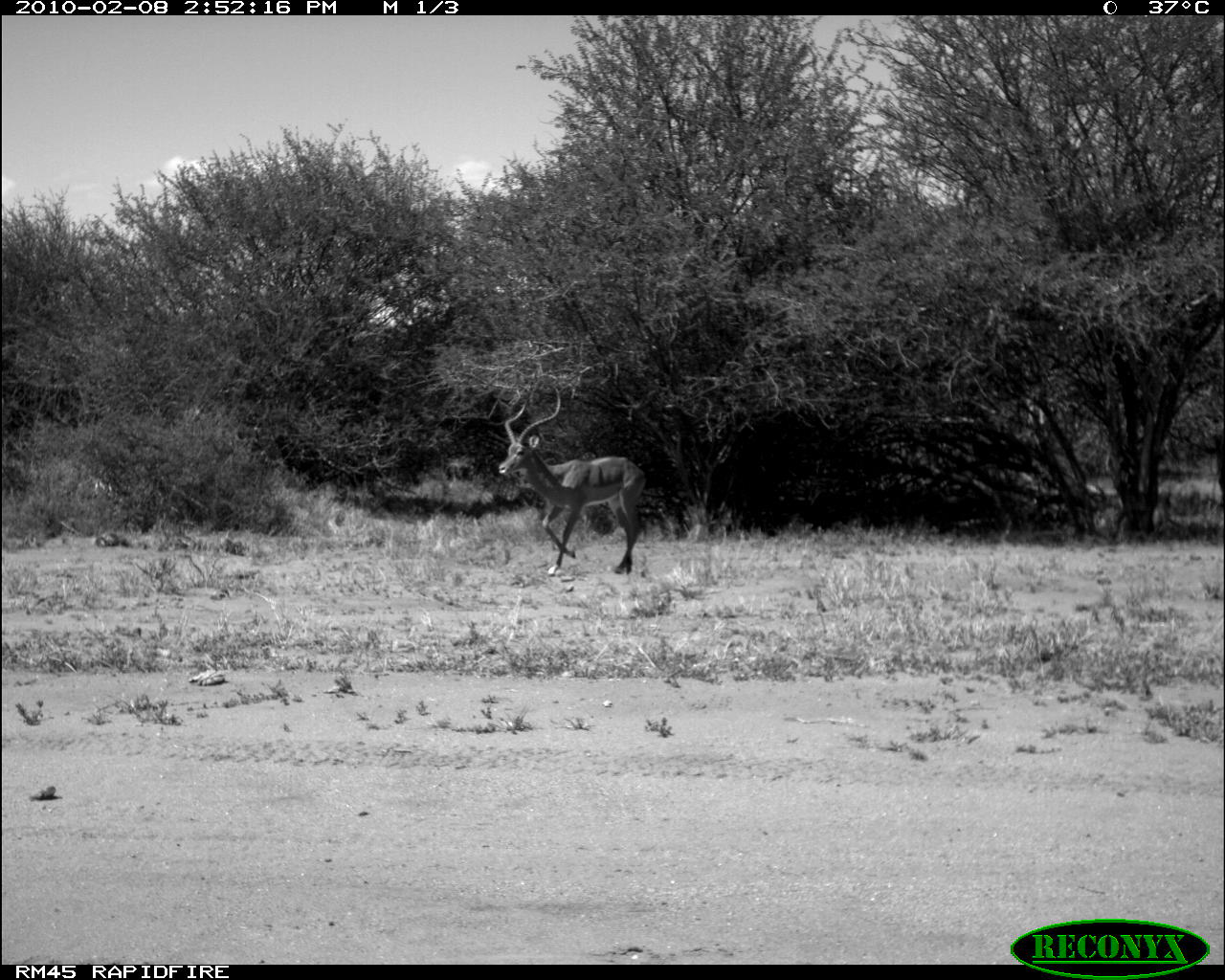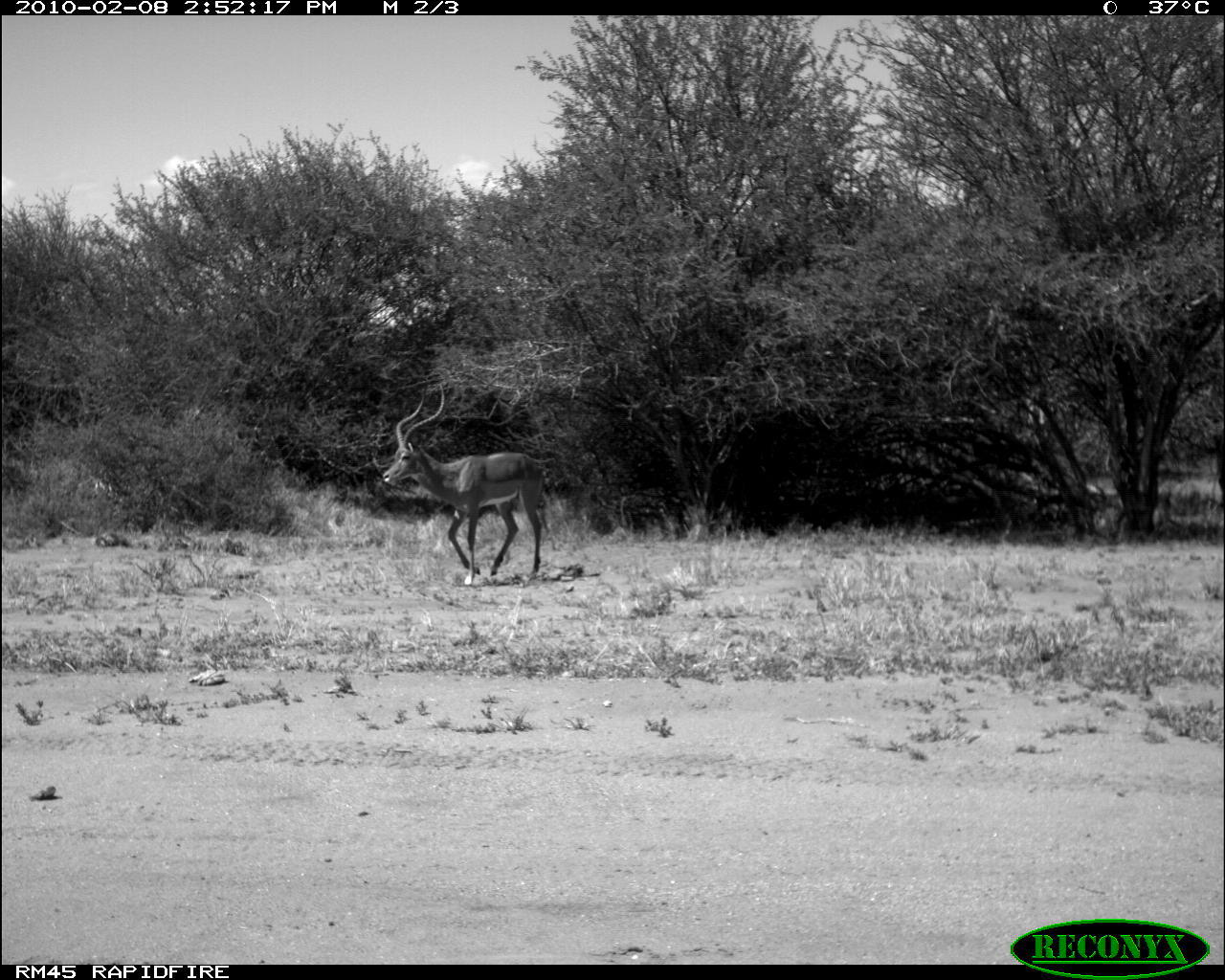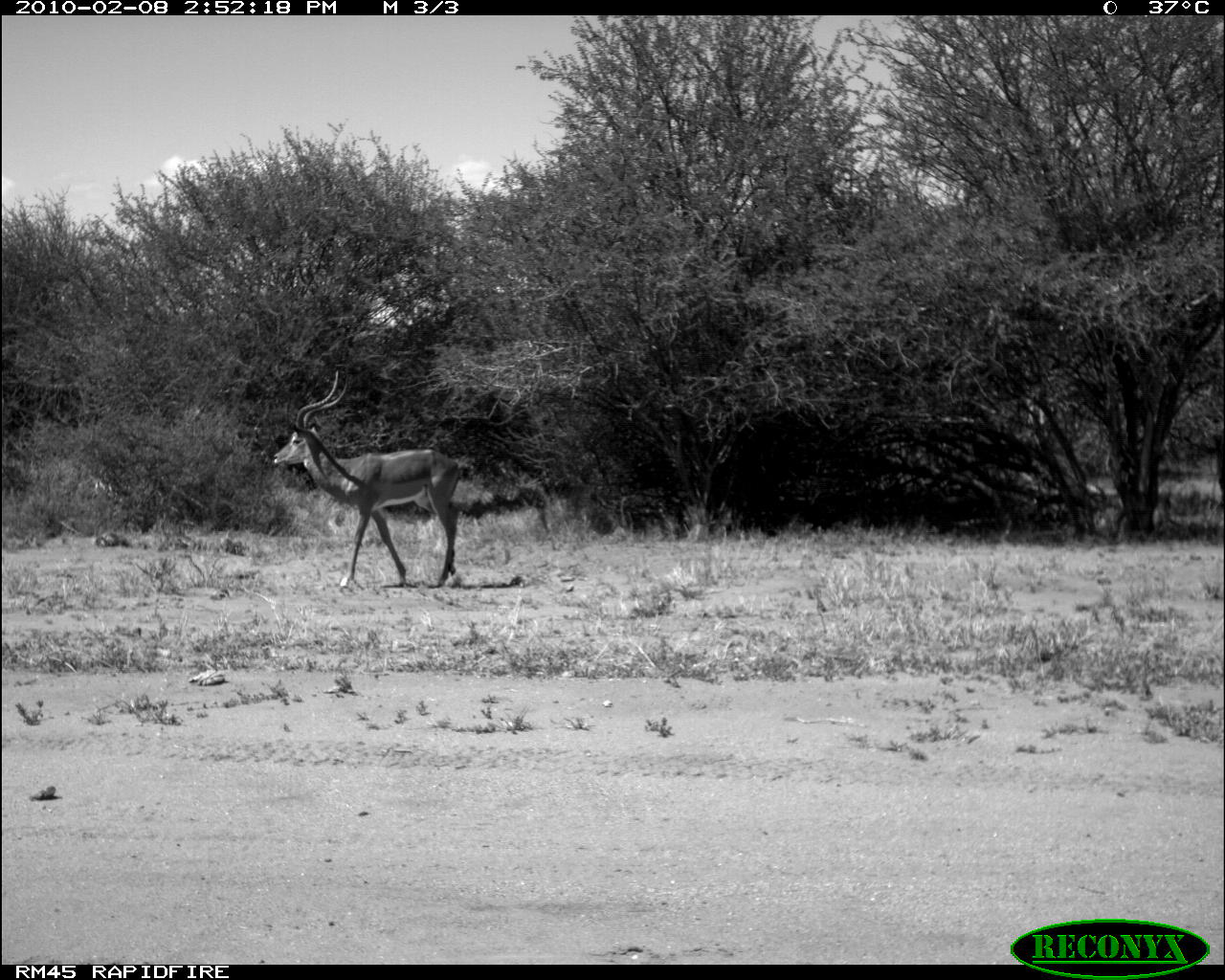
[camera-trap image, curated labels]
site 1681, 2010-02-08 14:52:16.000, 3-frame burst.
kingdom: Animalia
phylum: Chordata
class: Mammalia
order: Artiodactyla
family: Bovidae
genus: Aepyceros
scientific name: Aepyceros melampus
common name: impala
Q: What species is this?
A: Aepyceros melampus (impala).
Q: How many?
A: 1.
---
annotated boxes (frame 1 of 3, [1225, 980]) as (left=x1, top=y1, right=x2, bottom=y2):
aepyceros melampus: (left=498, top=385, right=646, bottom=577)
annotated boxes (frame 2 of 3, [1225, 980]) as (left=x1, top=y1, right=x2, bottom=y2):
aepyceros melampus: (left=383, top=382, right=551, bottom=586)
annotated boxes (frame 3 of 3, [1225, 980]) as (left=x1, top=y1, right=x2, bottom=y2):
aepyceros melampus: (left=272, top=369, right=469, bottom=588)